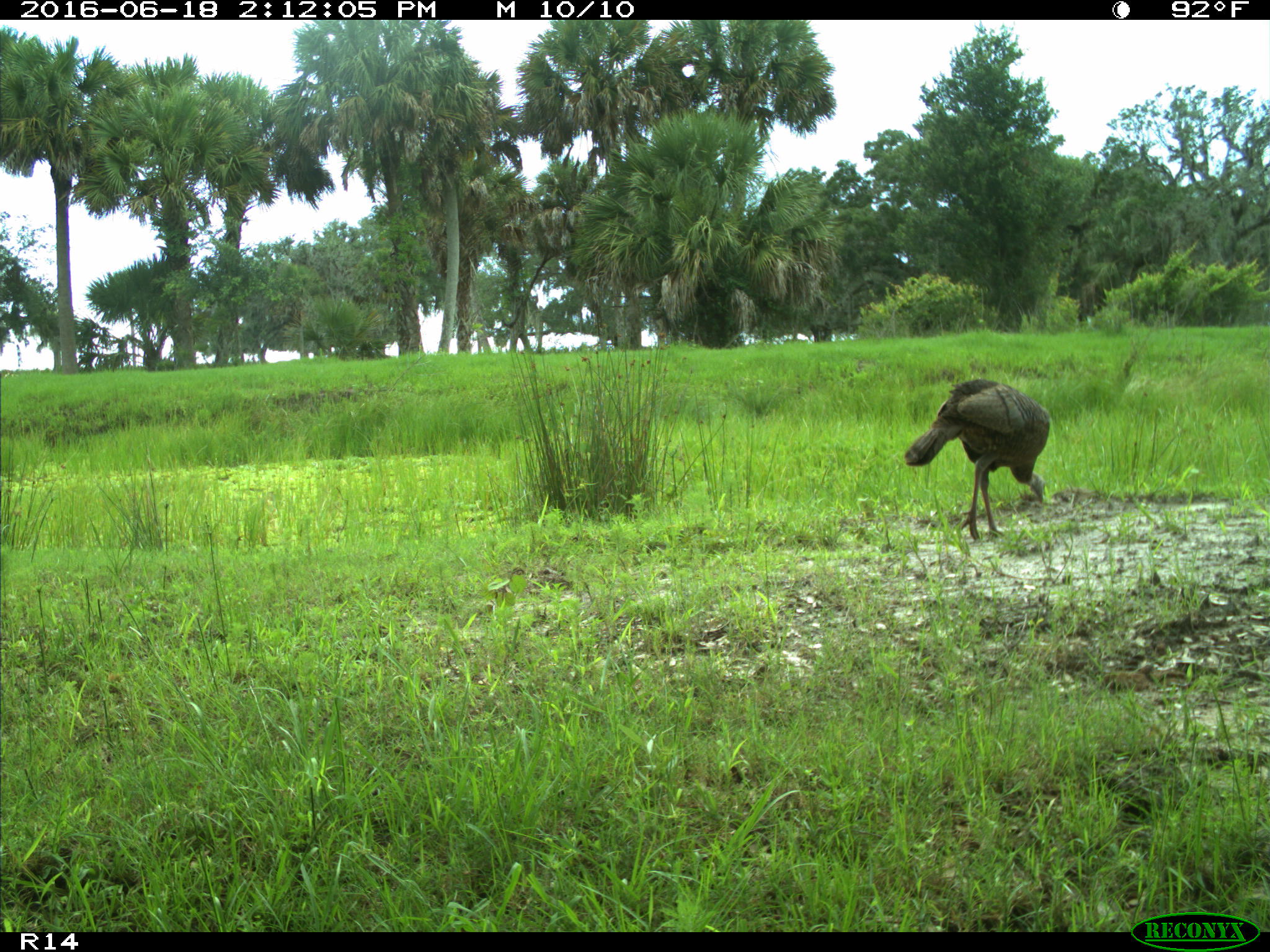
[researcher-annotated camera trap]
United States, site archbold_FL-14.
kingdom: Animalia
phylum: Chordata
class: Aves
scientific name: Aves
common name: birds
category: unidentified bird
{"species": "unidentified bird (birds) (Aves)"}